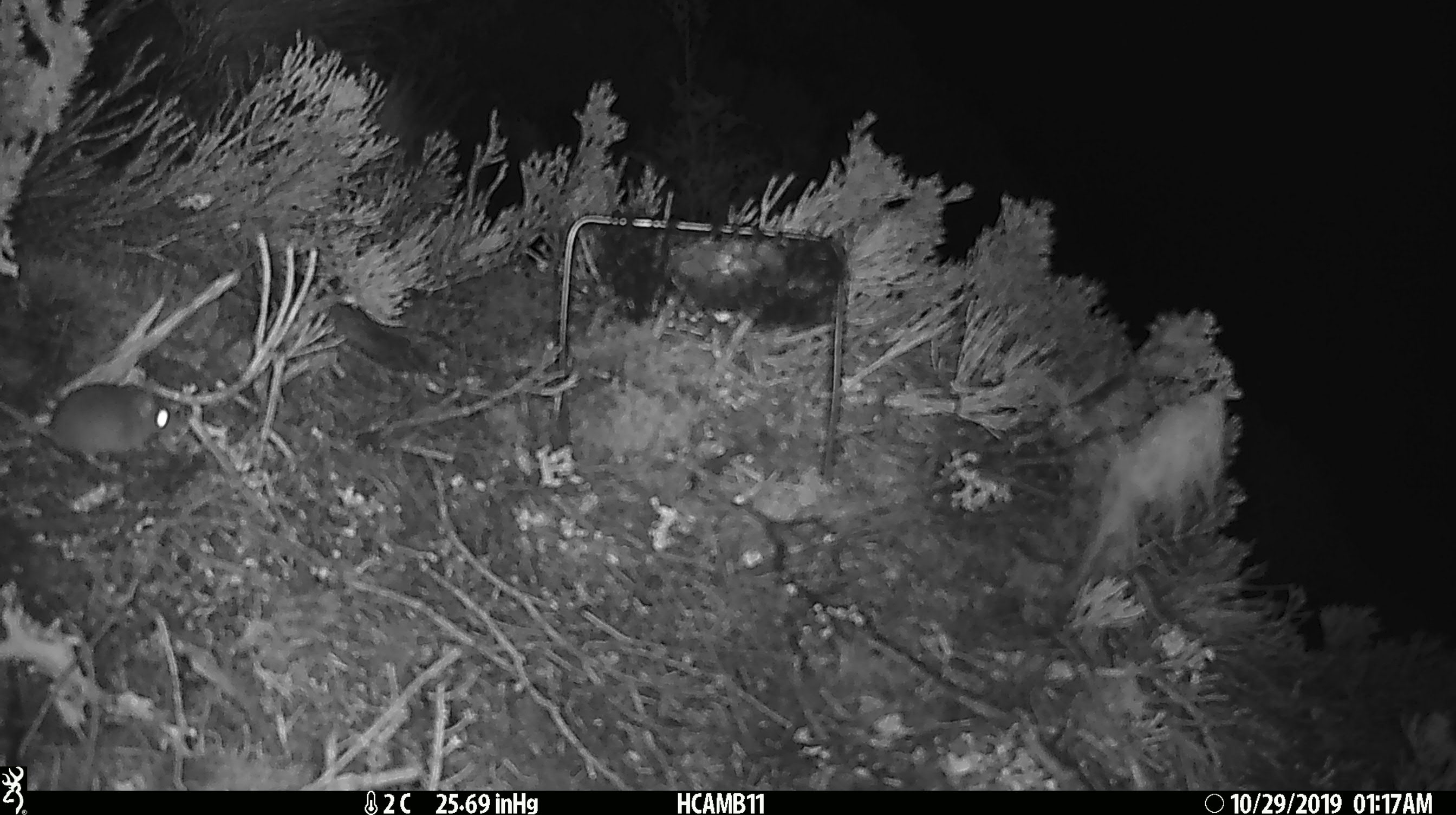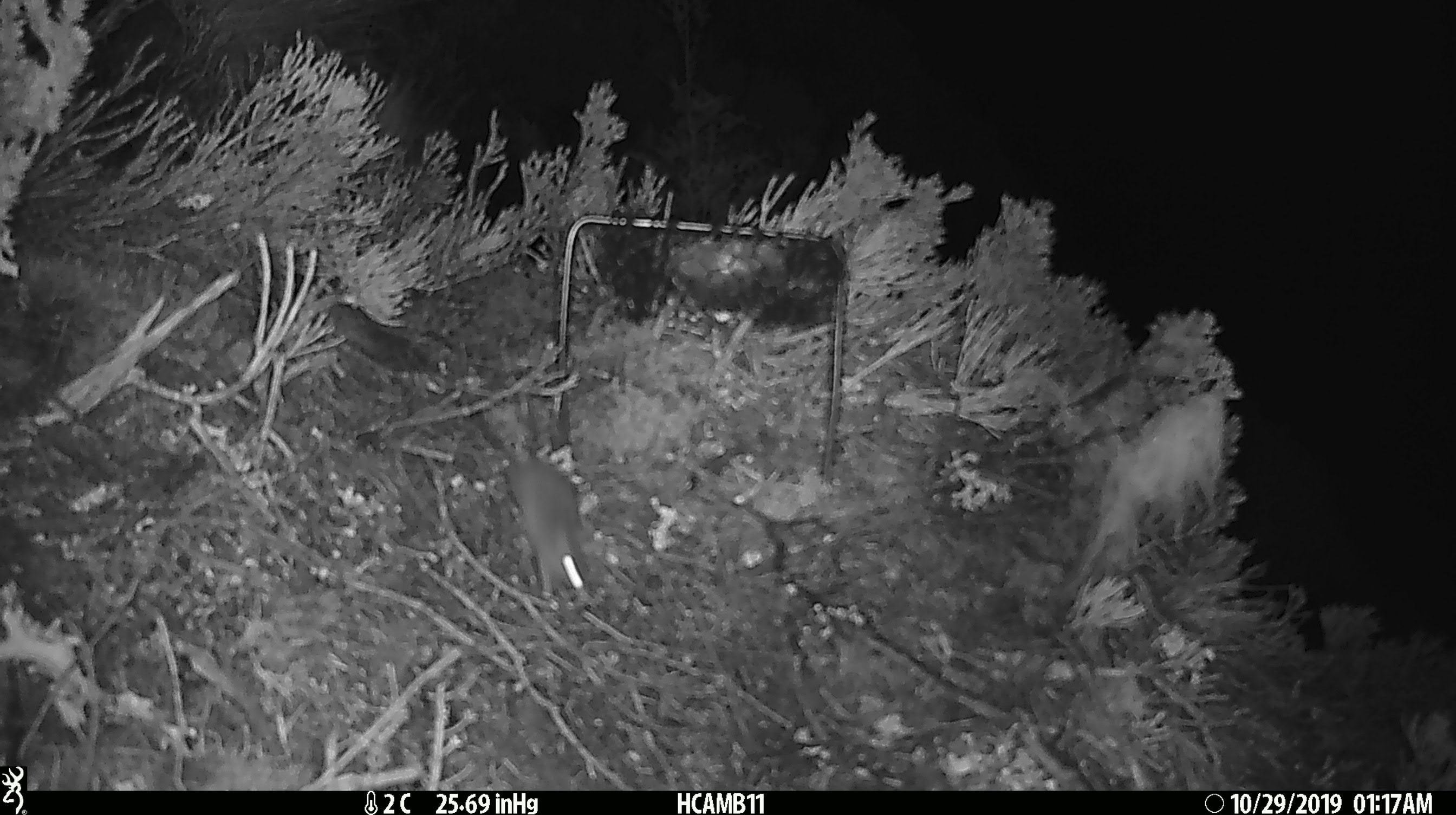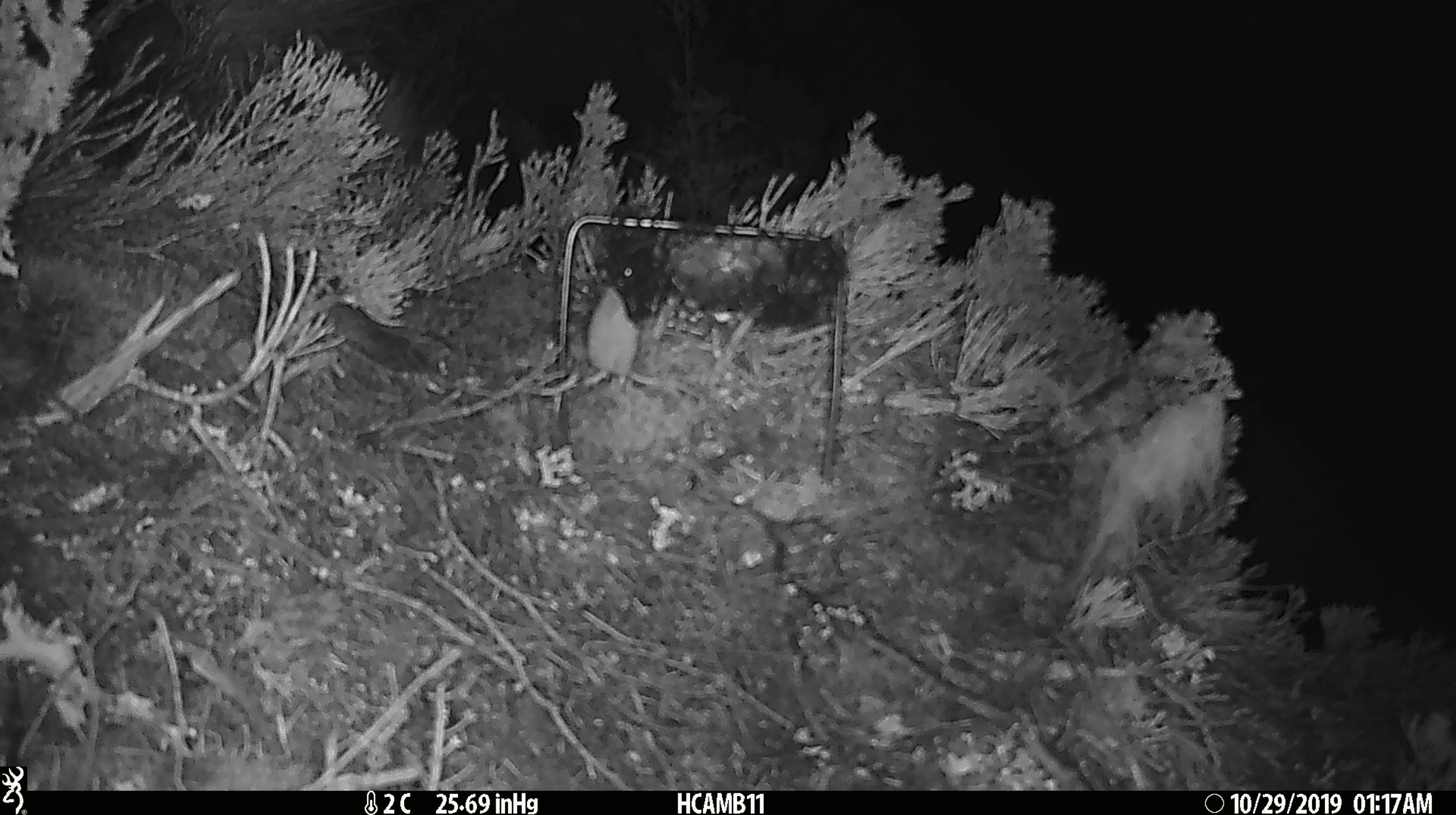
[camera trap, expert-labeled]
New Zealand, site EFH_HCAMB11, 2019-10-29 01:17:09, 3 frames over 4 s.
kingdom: Animalia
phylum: Chordata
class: Mammalia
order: Rodentia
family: Muridae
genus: Mus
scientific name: Mus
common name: mouse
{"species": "mouse (Mus)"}